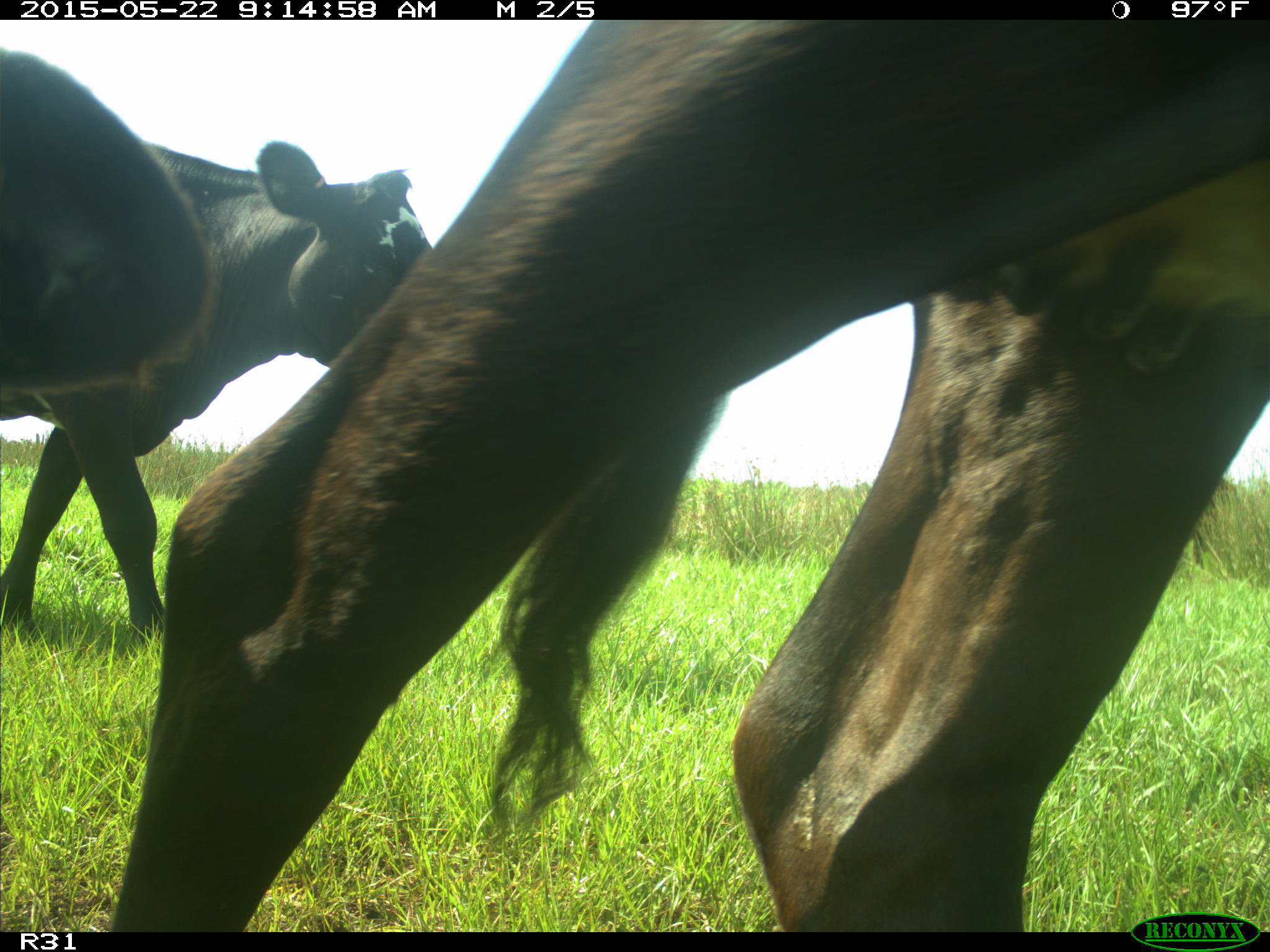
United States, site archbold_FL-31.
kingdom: Animalia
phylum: Chordata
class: Mammalia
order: Artiodactyla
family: Bovidae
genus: Bos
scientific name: Bos taurus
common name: domestic cow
Bos taurus (domestic cow).